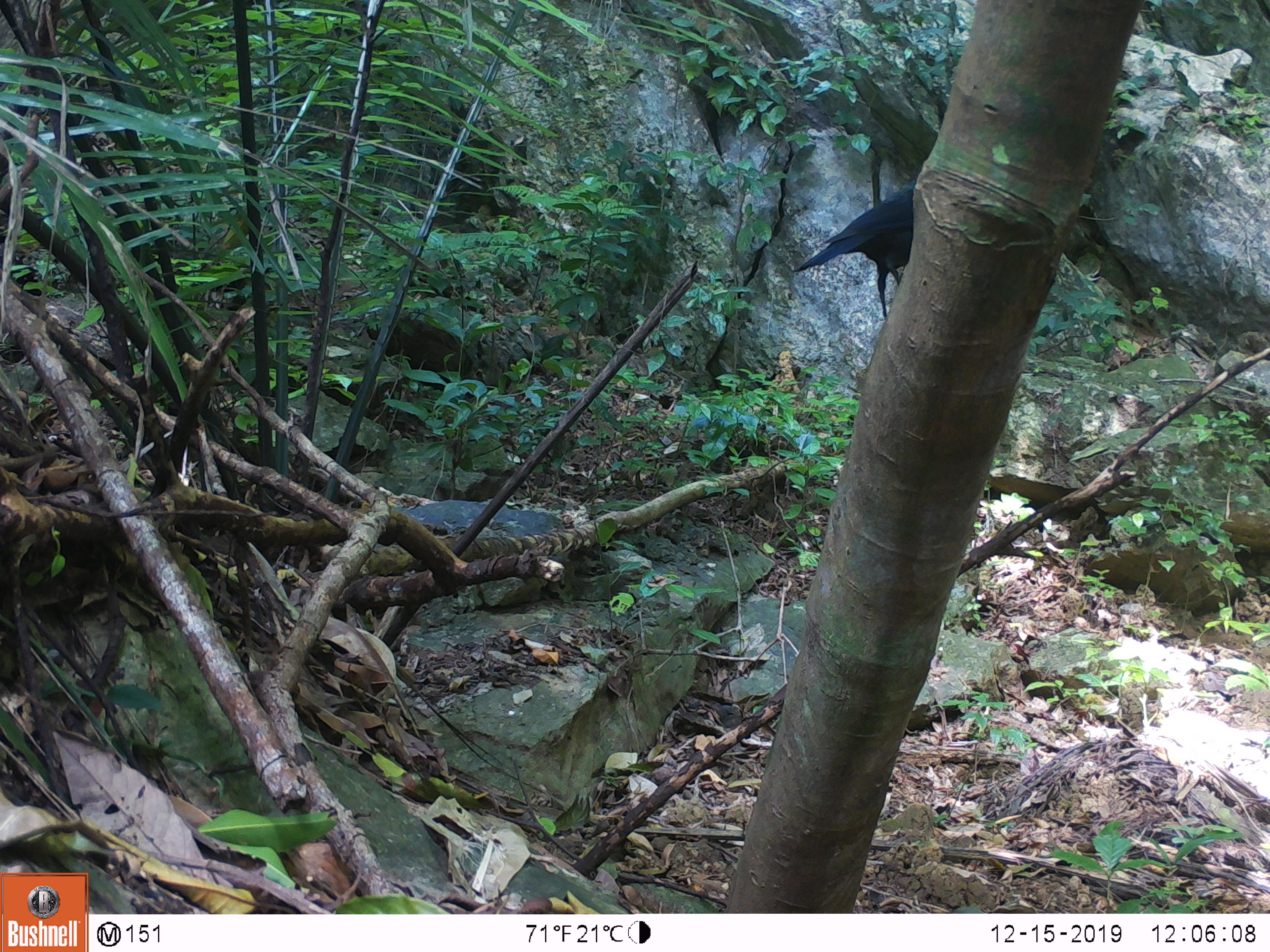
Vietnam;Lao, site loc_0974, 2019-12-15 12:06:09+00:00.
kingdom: Animalia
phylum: Chordata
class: Aves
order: Passeriformes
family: Muscicapidae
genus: Myophonus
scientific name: Myophonus caeruleus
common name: blue whistling thrush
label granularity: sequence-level